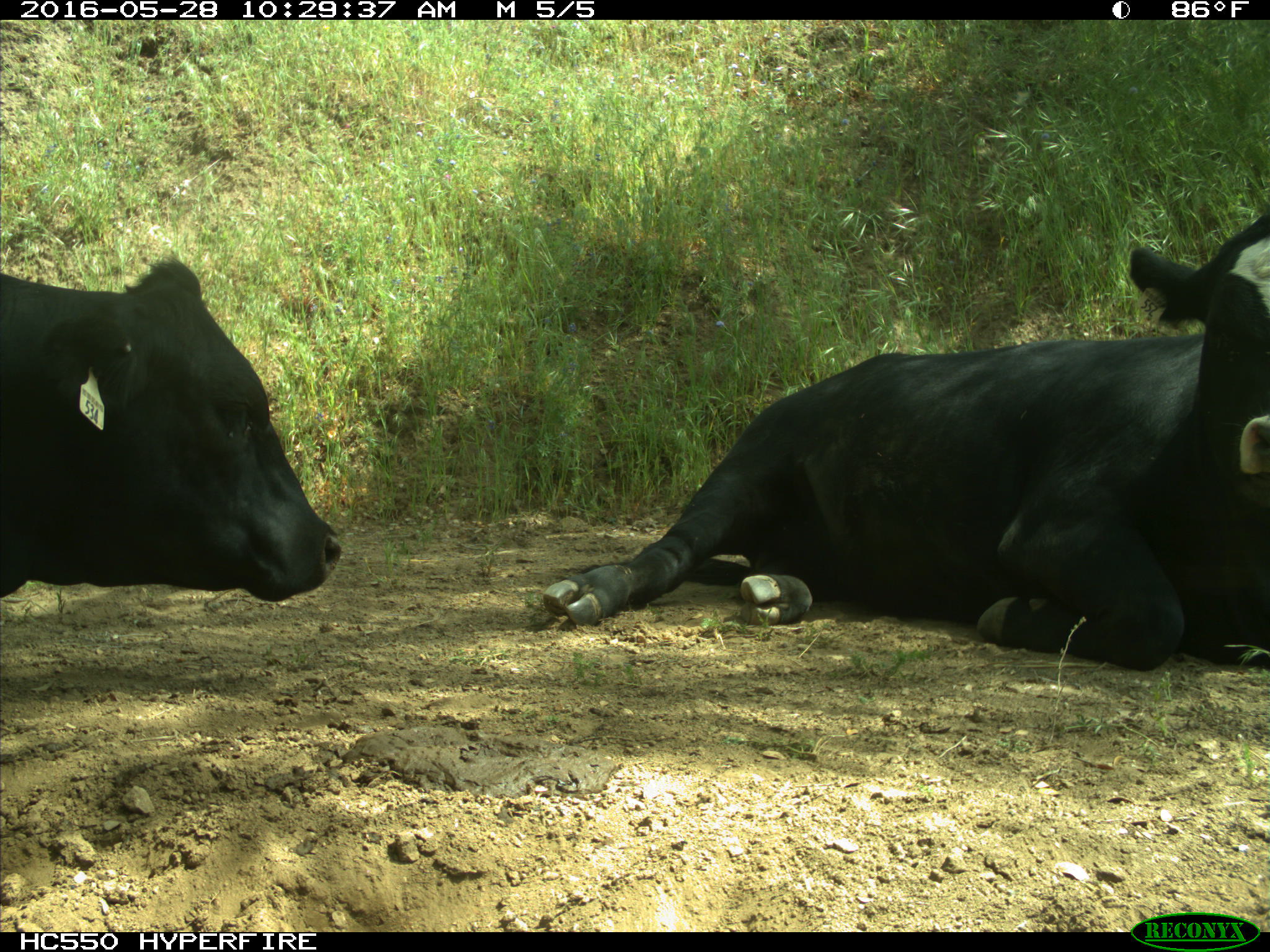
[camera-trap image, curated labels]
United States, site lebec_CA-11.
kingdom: Animalia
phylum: Chordata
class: Mammalia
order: Artiodactyla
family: Bovidae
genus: Bos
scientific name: Bos taurus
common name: domestic cow